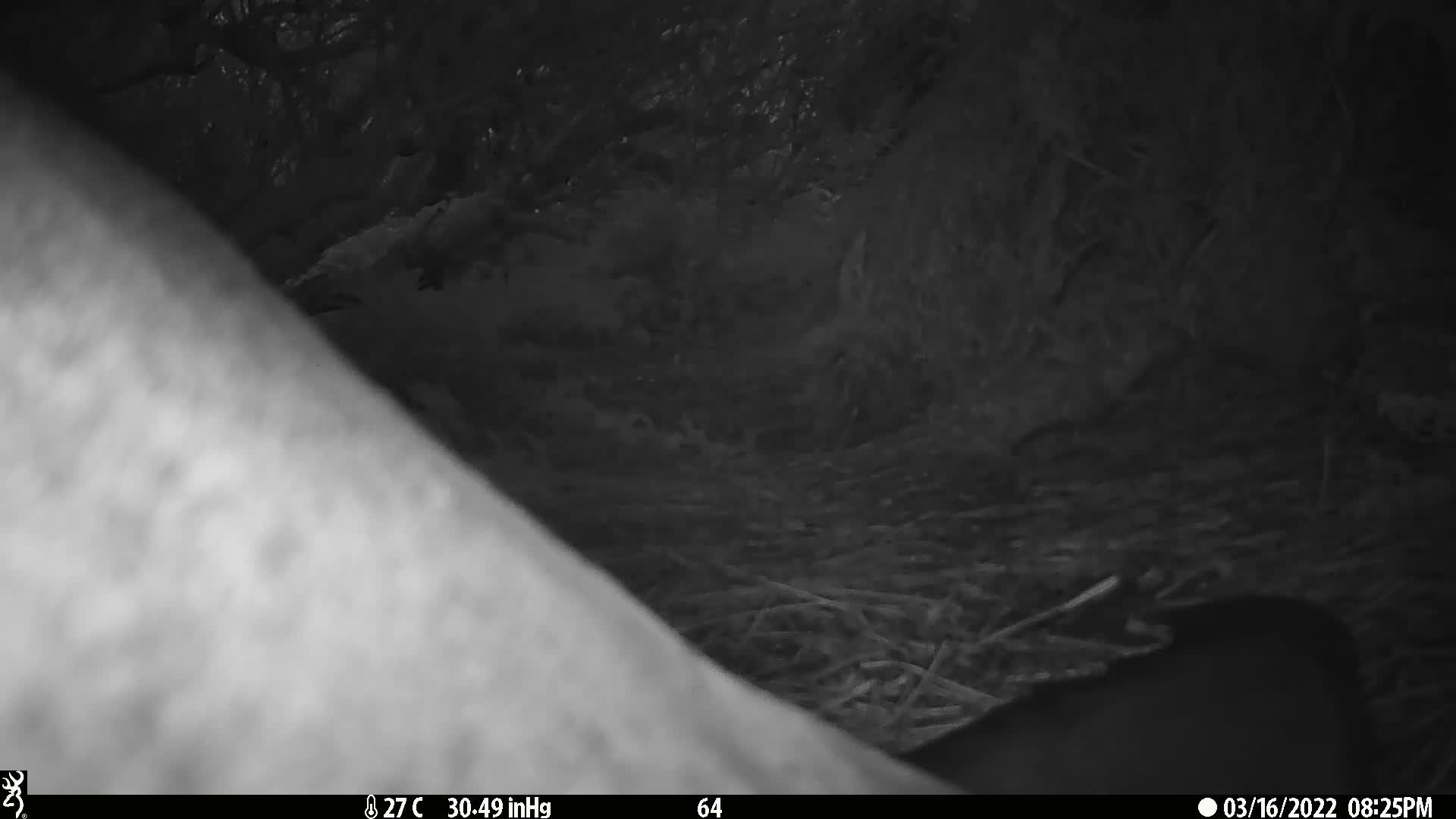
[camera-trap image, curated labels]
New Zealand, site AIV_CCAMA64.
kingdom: Animalia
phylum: Chordata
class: Mammalia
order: Carnivora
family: Otariidae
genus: Phocarctos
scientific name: Phocarctos hookeri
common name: new zealand sea lion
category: sealion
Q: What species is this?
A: Sealion (new zealand sea lion) (Phocarctos hookeri).